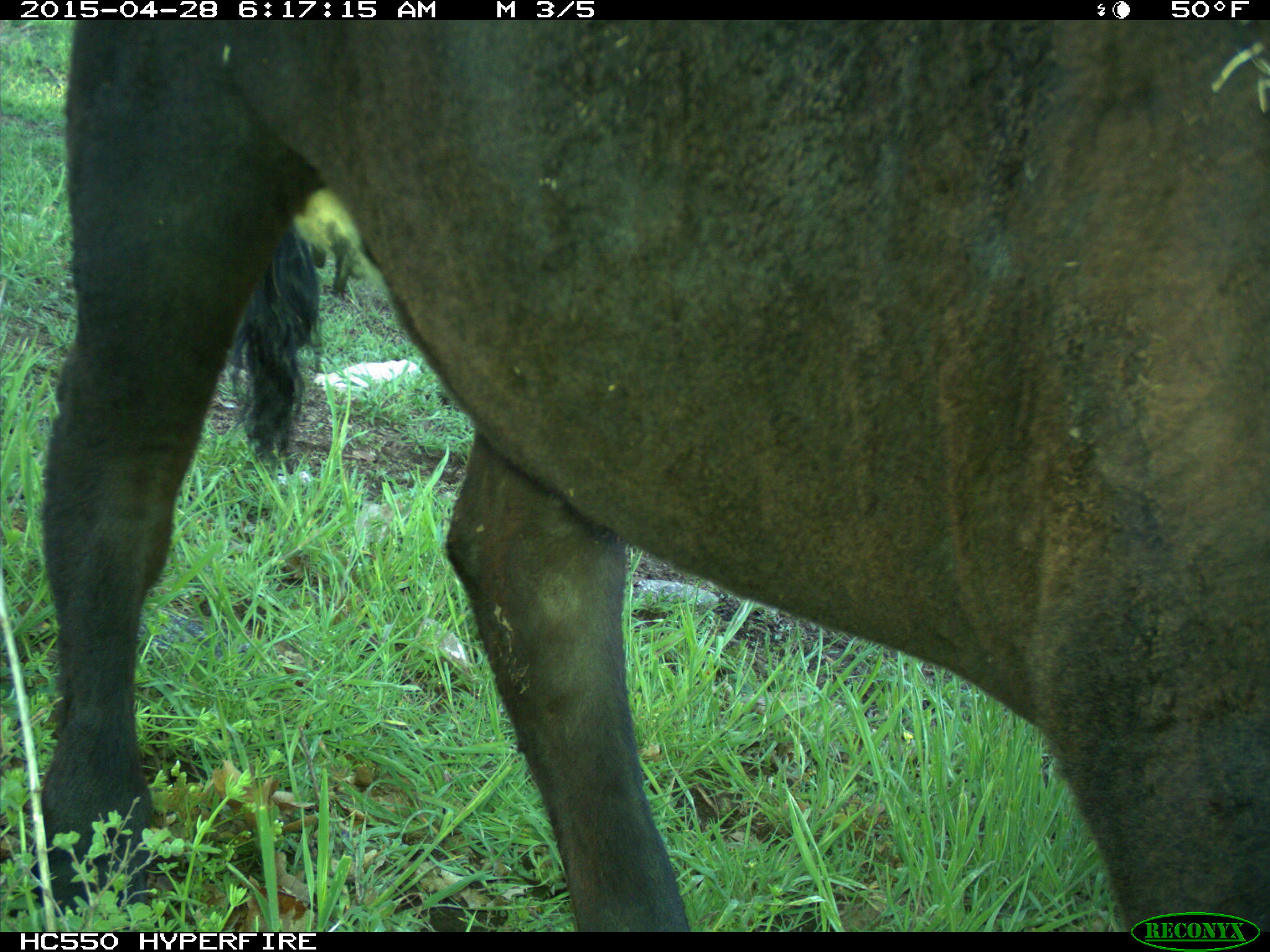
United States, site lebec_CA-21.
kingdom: Animalia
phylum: Chordata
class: Mammalia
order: Artiodactyla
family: Bovidae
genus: Bos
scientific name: Bos taurus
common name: domestic cow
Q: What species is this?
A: Bos taurus (domestic cow).